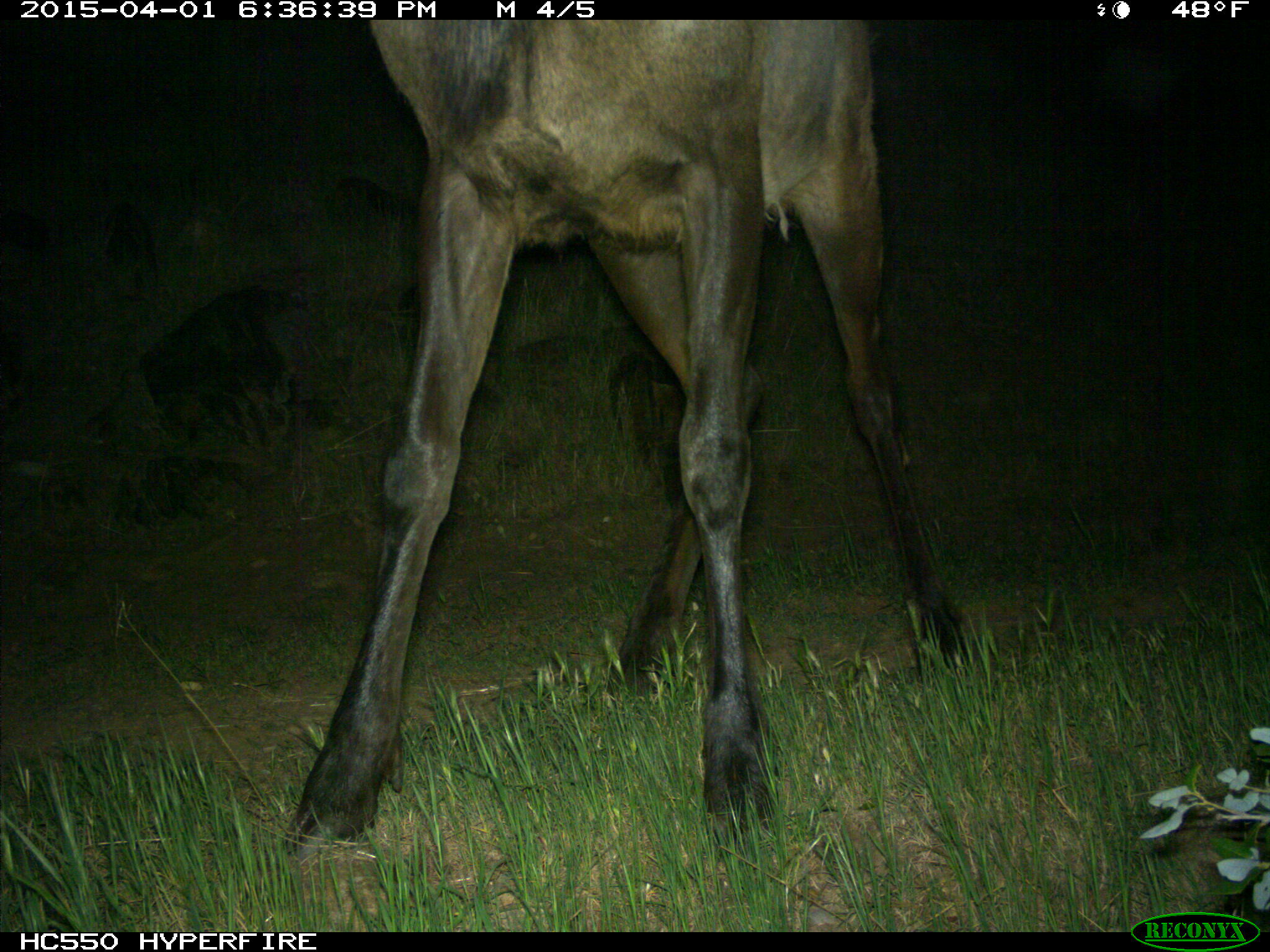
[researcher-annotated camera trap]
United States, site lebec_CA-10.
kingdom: Animalia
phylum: Chordata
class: Mammalia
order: Artiodactyla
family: Cervidae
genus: Cervus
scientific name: Cervus canadensis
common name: elk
Cervus canadensis (elk).